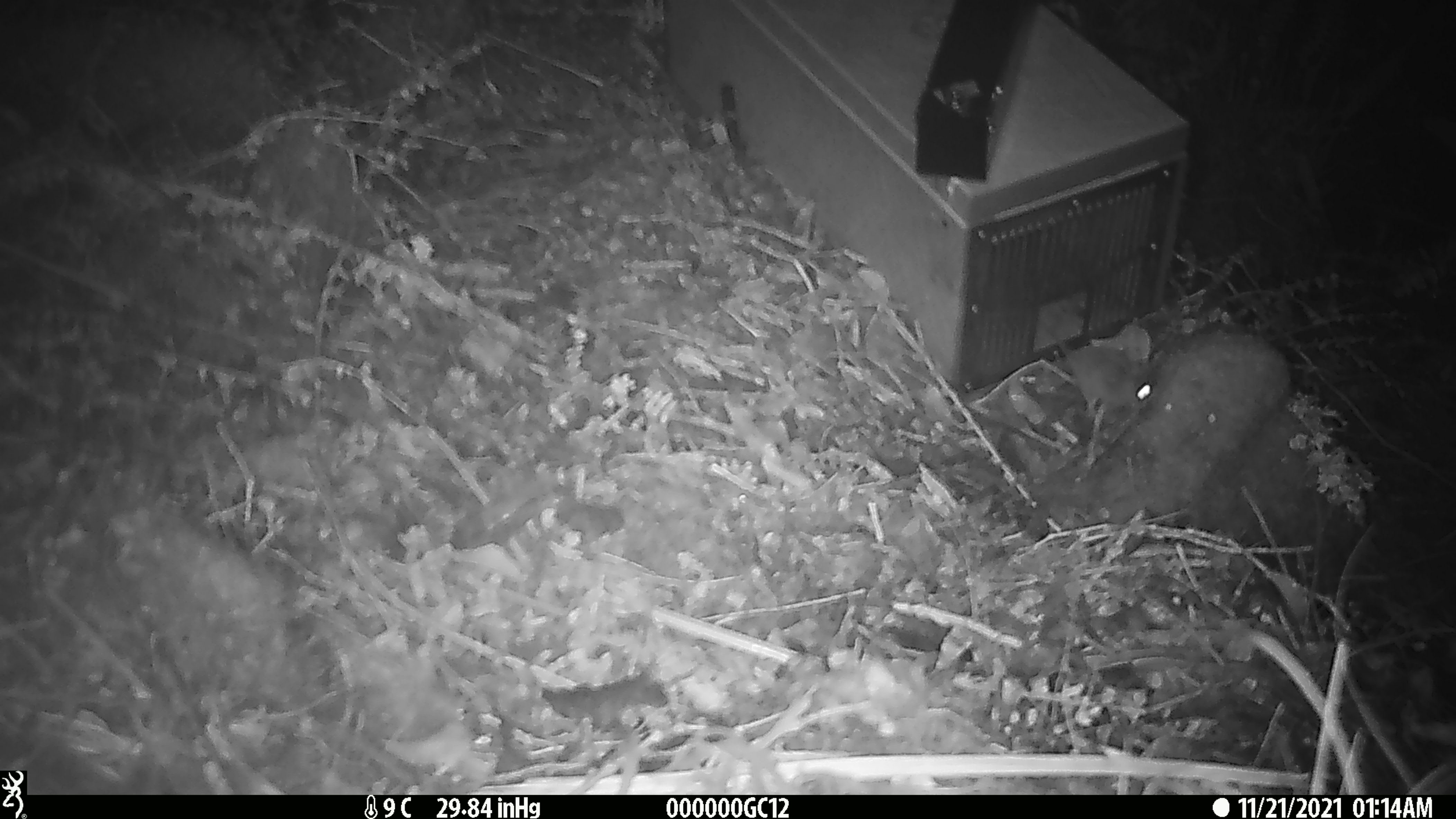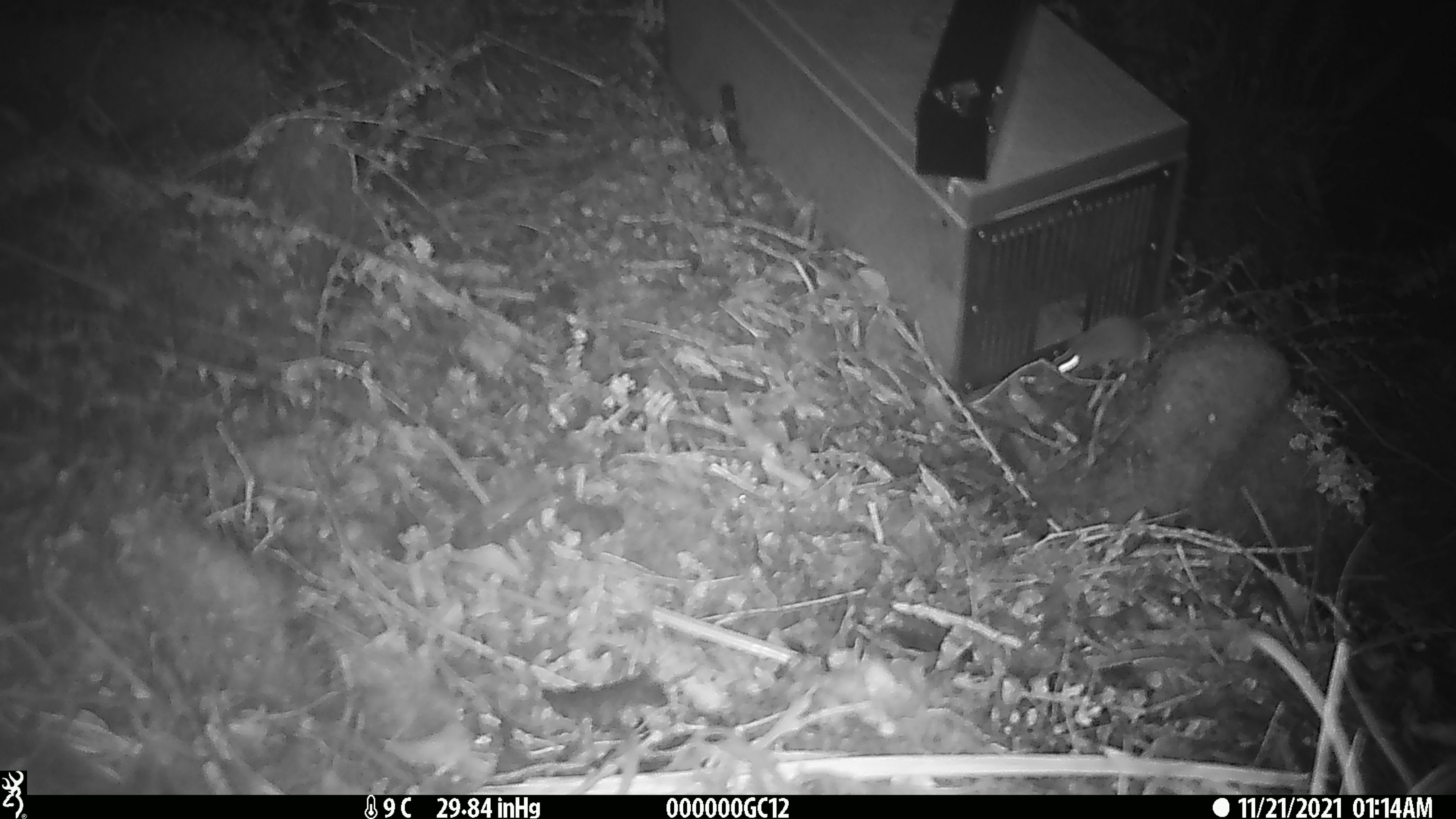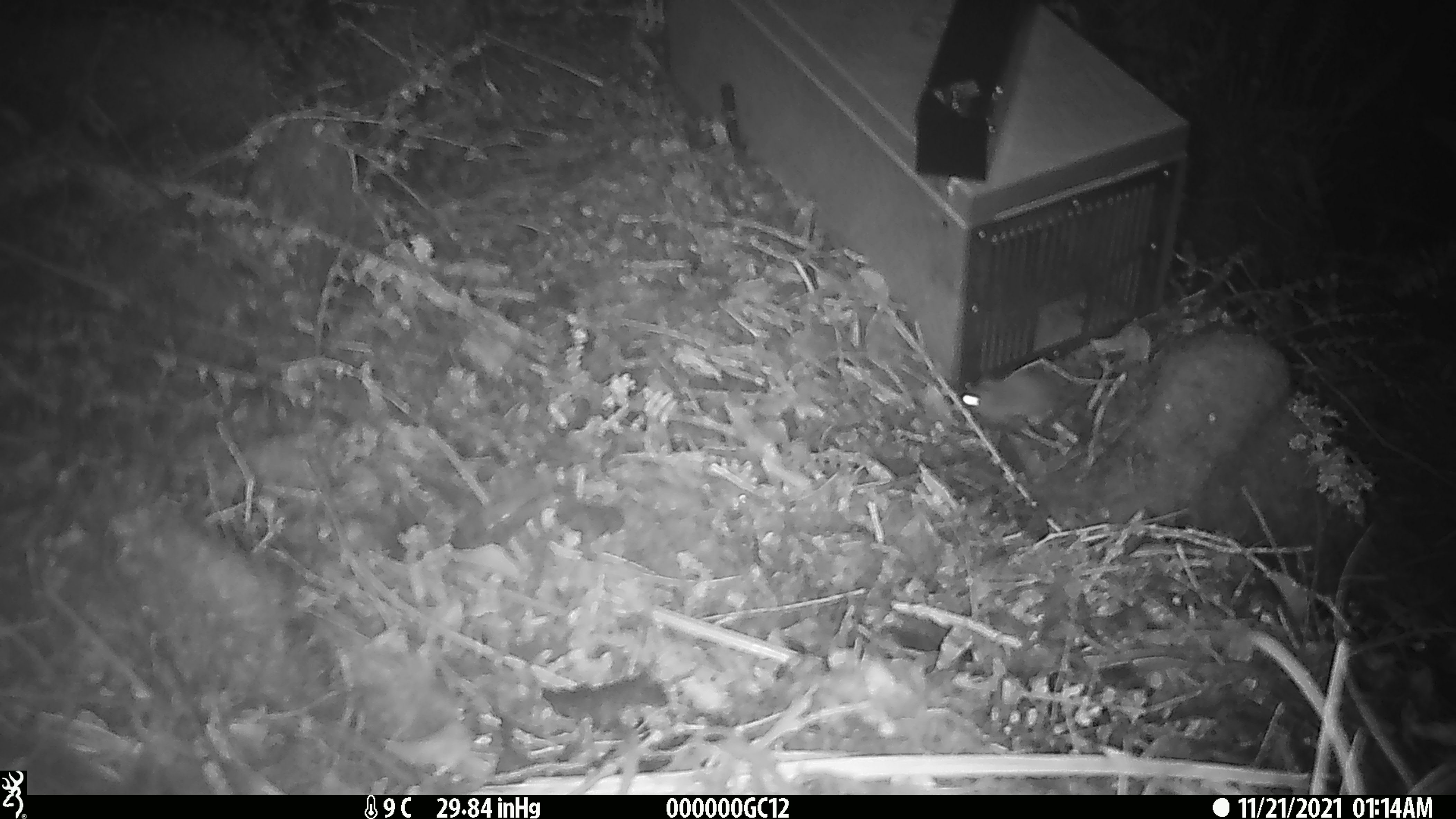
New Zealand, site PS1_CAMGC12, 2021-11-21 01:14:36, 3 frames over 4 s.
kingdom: Animalia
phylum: Chordata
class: Mammalia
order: Rodentia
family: Muridae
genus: Mus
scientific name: Mus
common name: mouse